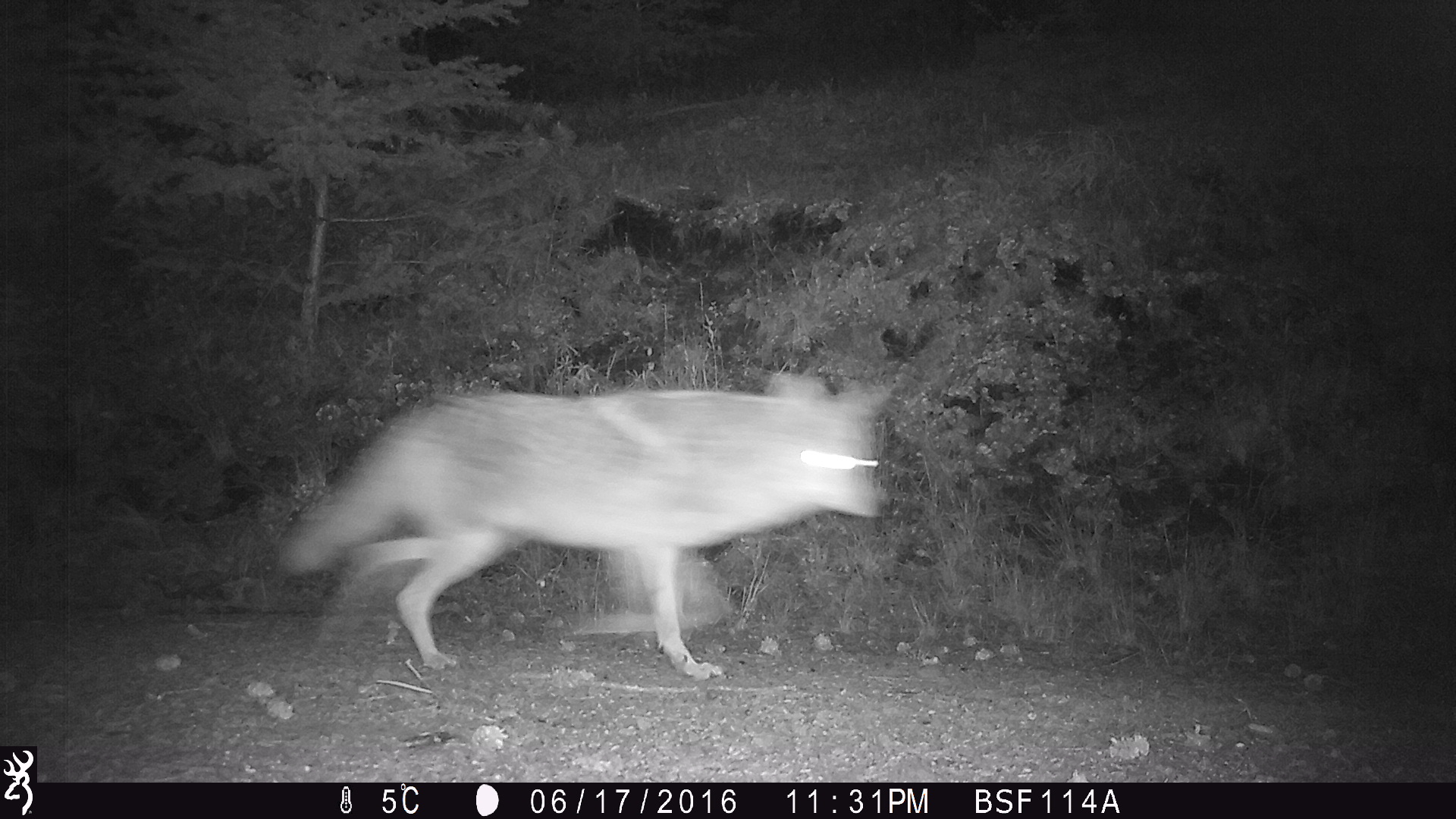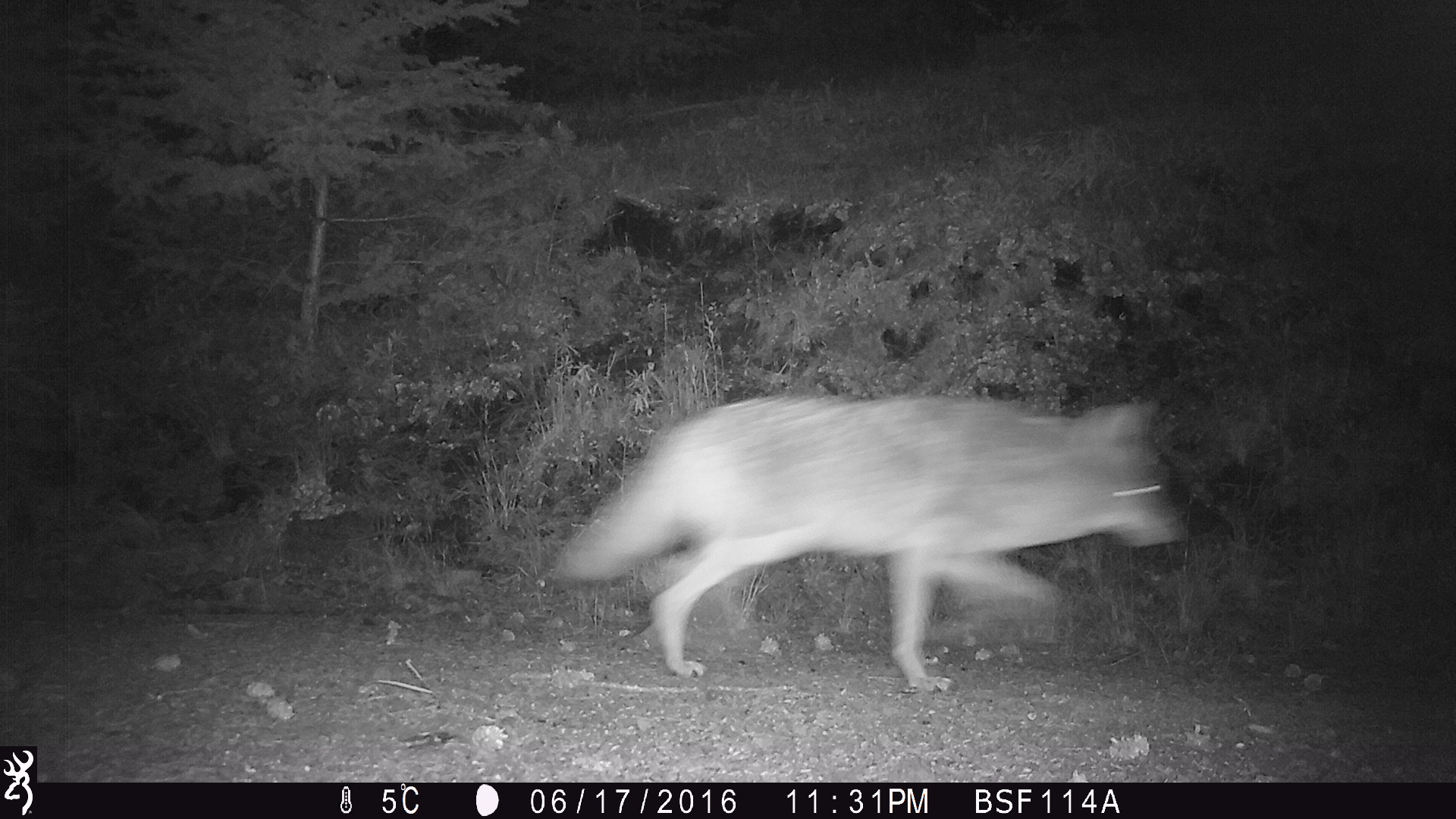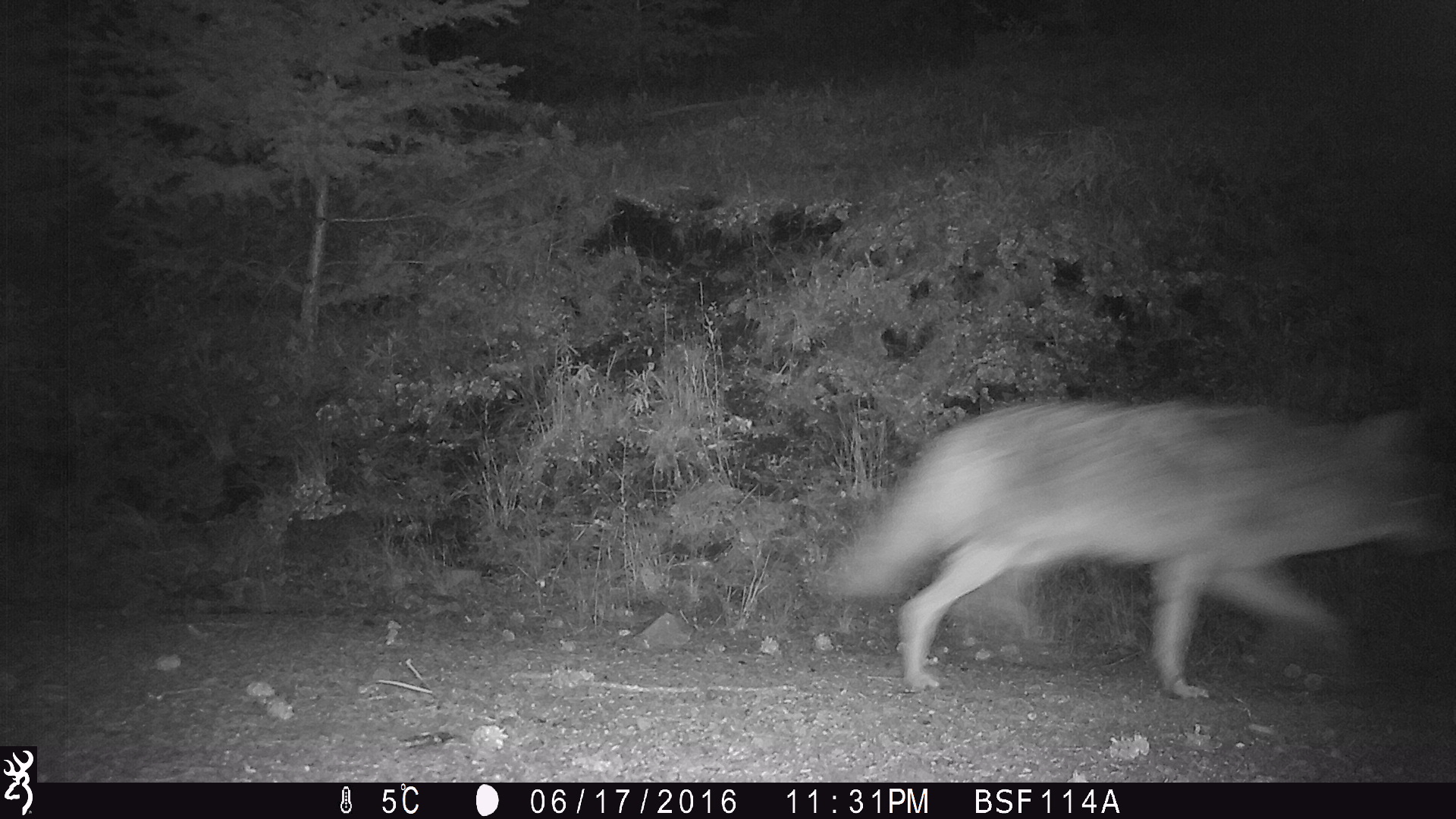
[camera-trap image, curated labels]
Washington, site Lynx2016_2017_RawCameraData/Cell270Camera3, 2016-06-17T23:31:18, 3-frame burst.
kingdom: Animalia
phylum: Chordata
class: Mammalia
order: Carnivora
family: Canidae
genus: Canis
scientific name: Canis latrans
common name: coyote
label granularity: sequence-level